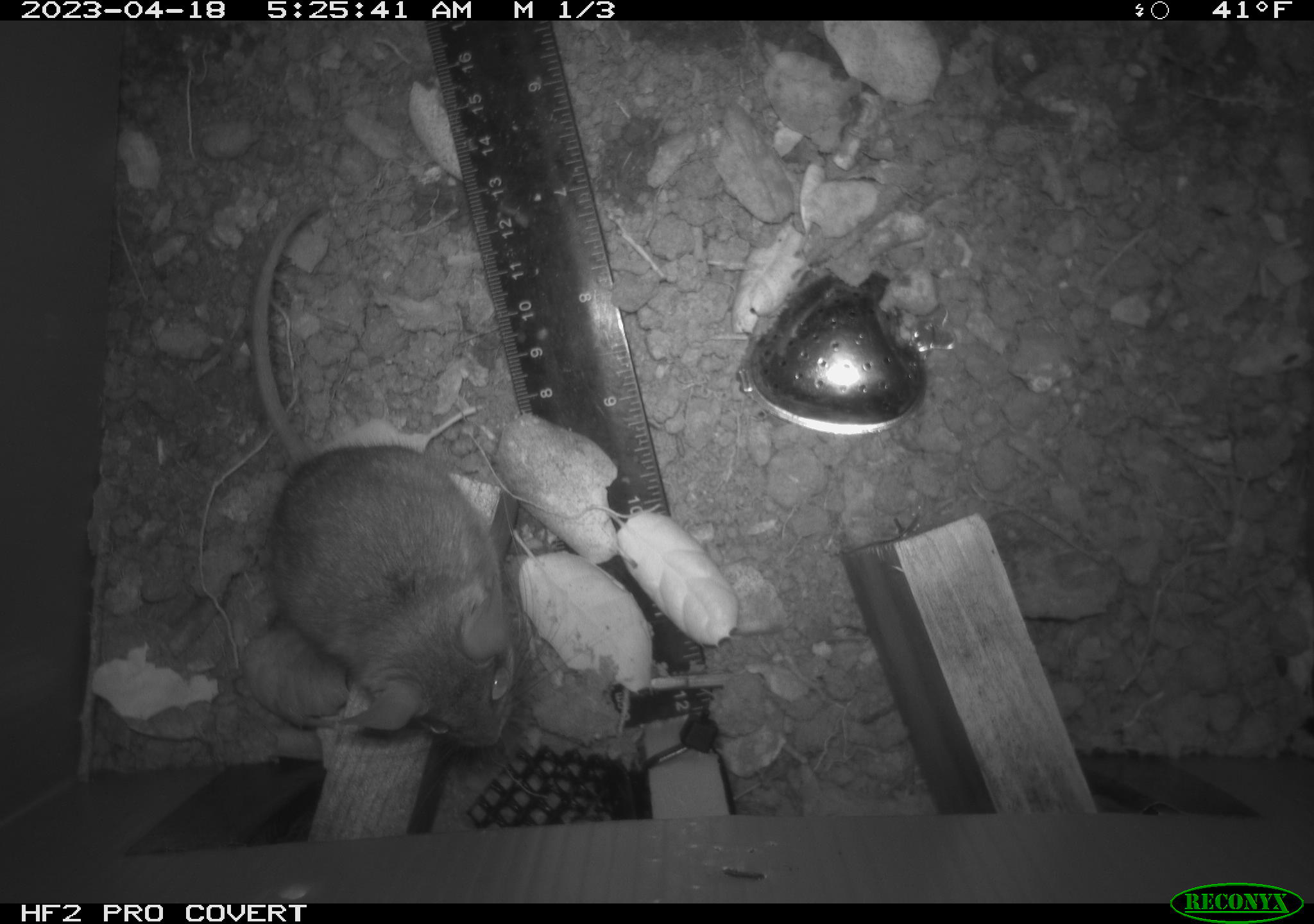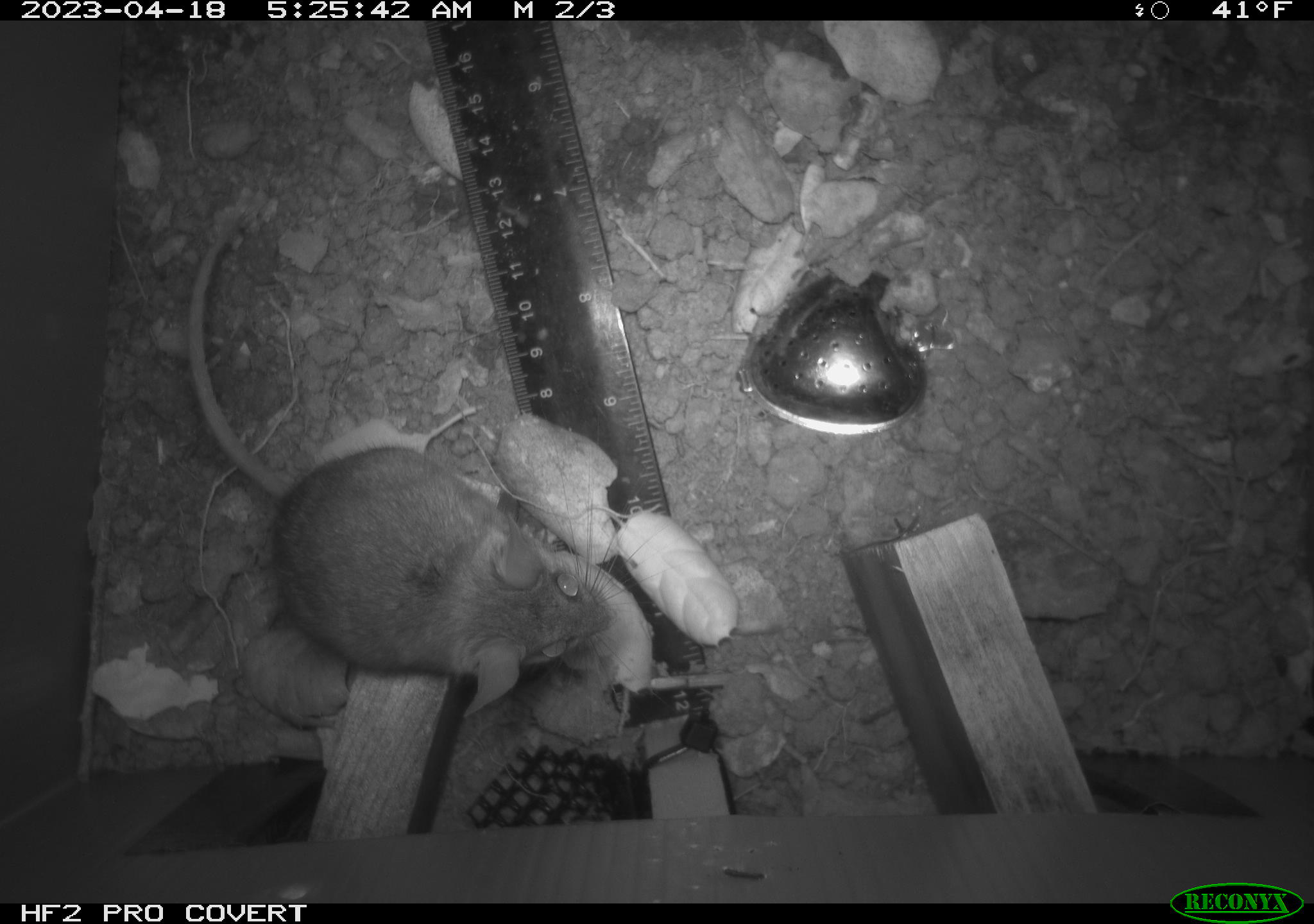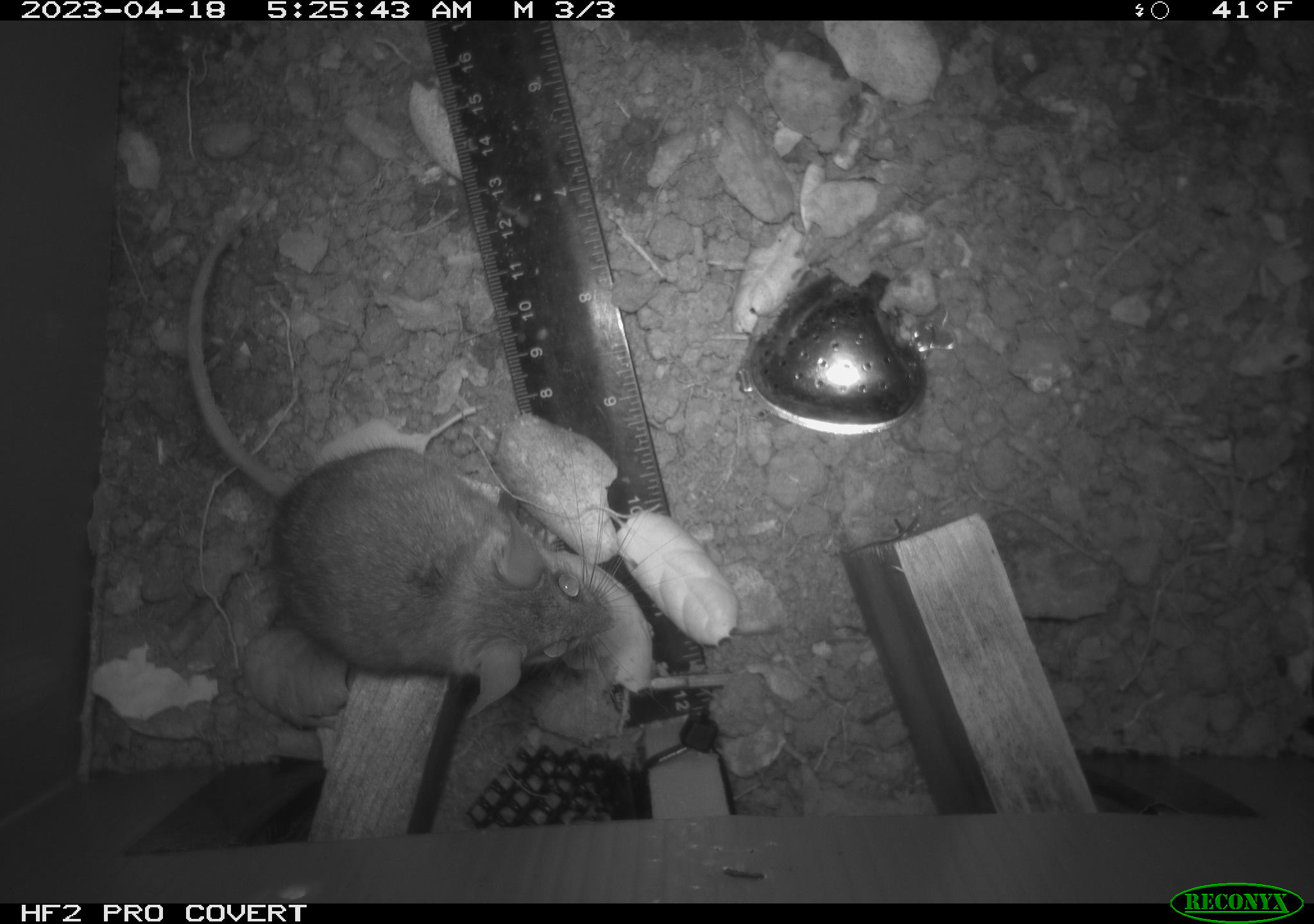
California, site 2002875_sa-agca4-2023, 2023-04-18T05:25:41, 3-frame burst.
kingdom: Animalia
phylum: Chordata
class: Mammalia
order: Rodentia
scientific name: Rodentia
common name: mouse species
Mouse species (Rodentia).